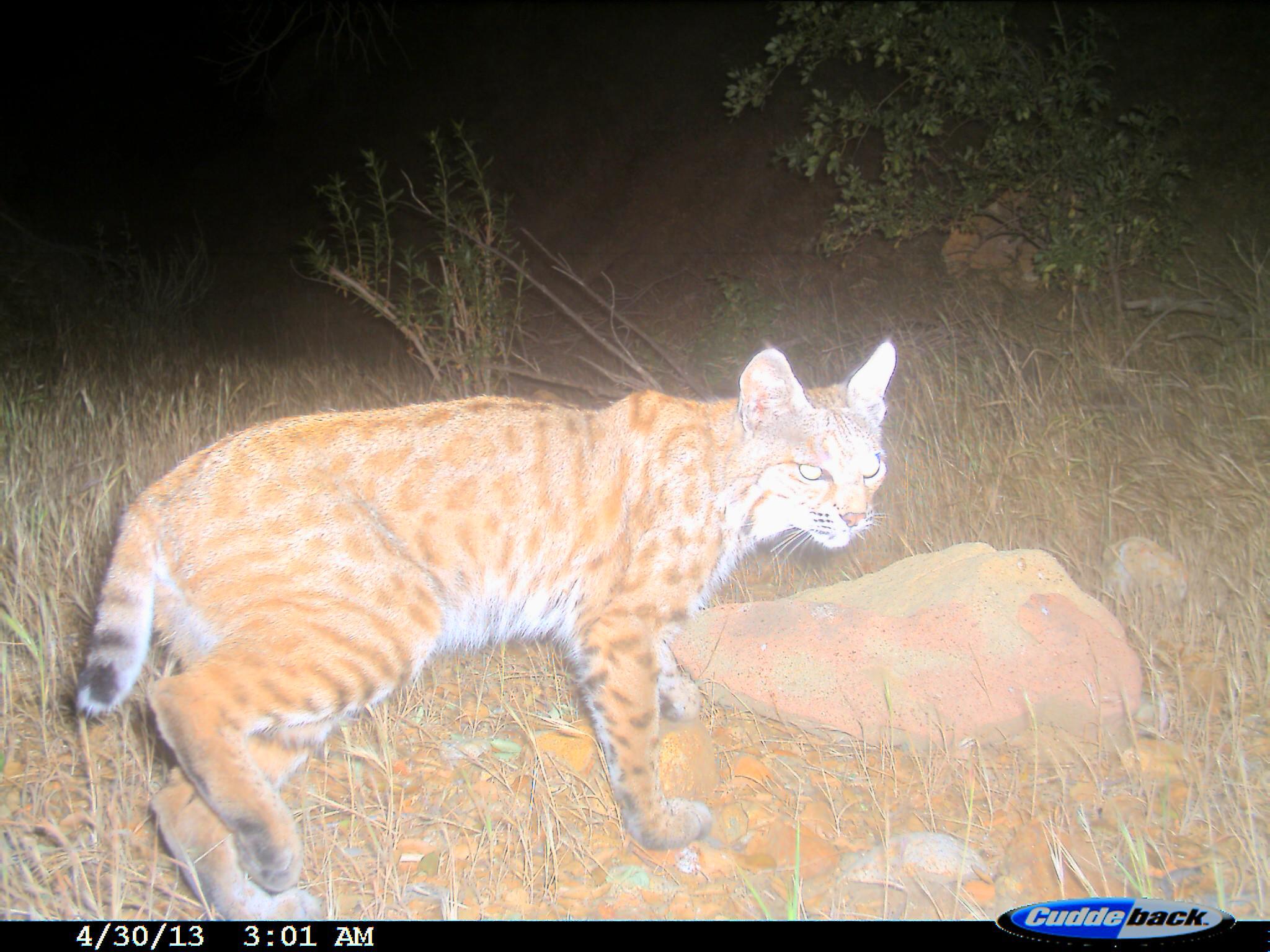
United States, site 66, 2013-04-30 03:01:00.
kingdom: Animalia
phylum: Chordata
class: Mammalia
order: Carnivora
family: Felidae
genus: Lynx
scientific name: Lynx rufus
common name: bobcat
Bobcat (Lynx rufus).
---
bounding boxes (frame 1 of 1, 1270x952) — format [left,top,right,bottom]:
bobcat: [72,339,899,923]